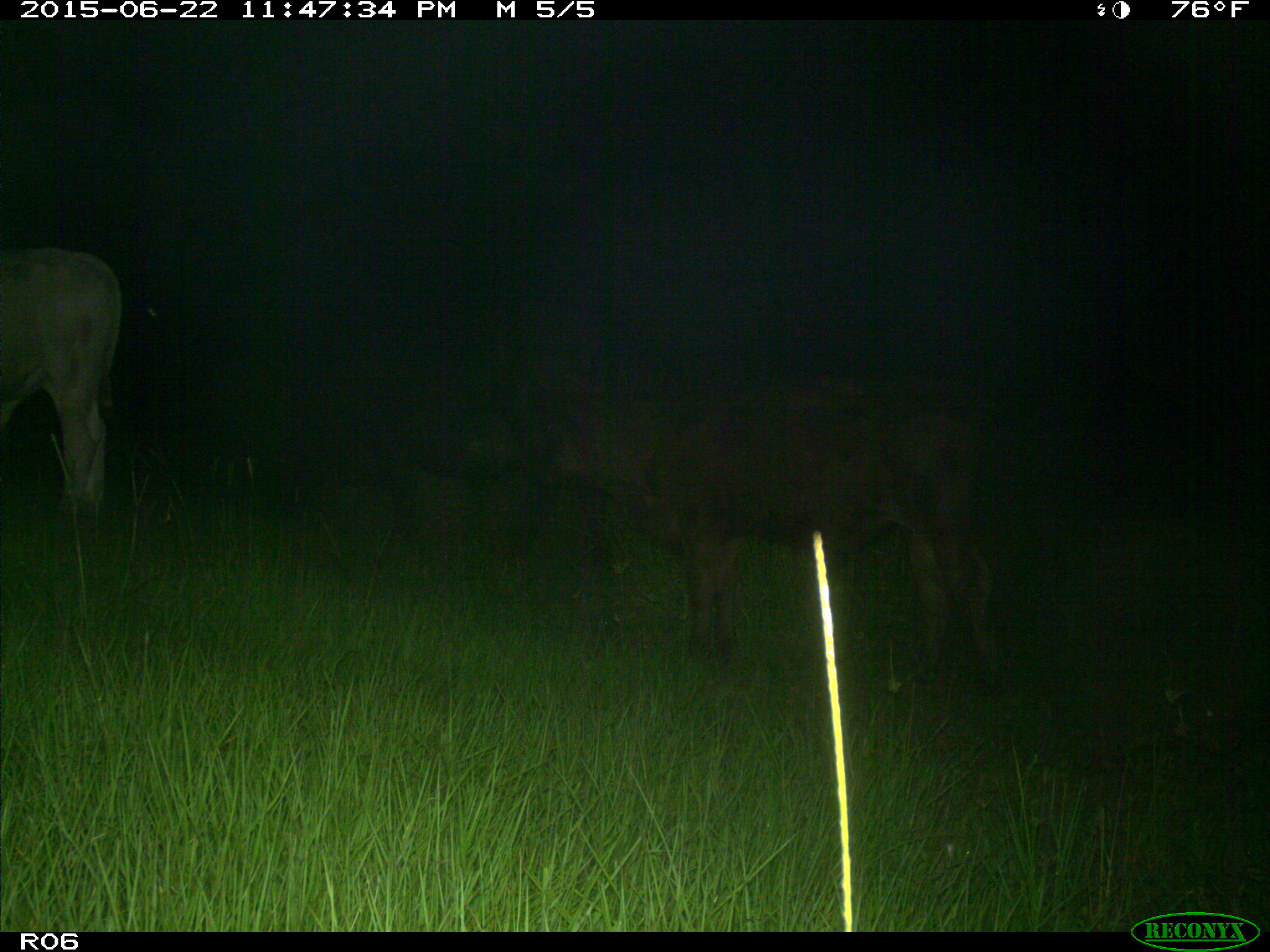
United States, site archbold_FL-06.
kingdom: Animalia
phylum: Chordata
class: Mammalia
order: Artiodactyla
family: Bovidae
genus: Bos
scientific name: Bos taurus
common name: domestic cow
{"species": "Bos taurus (domestic cow)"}